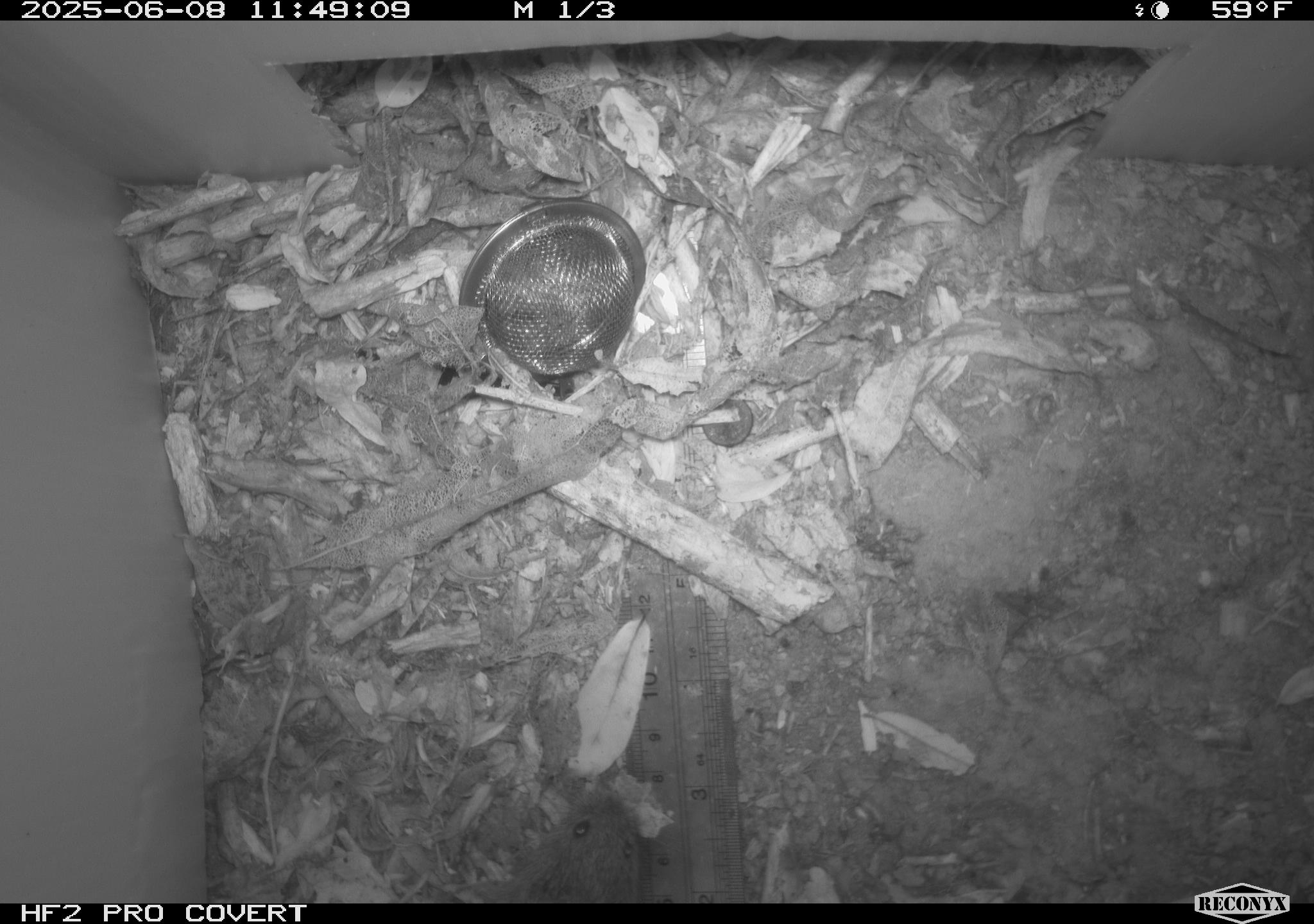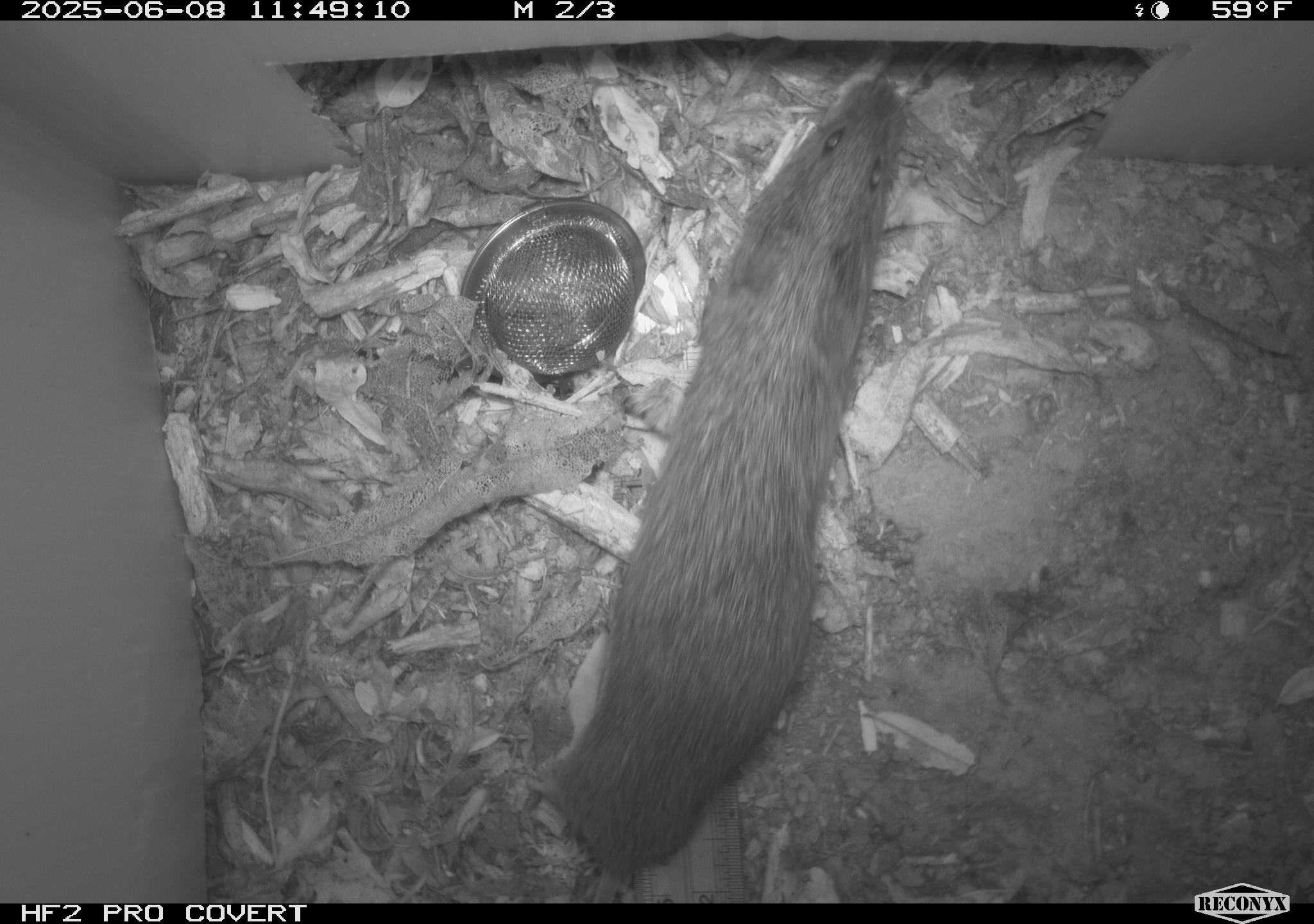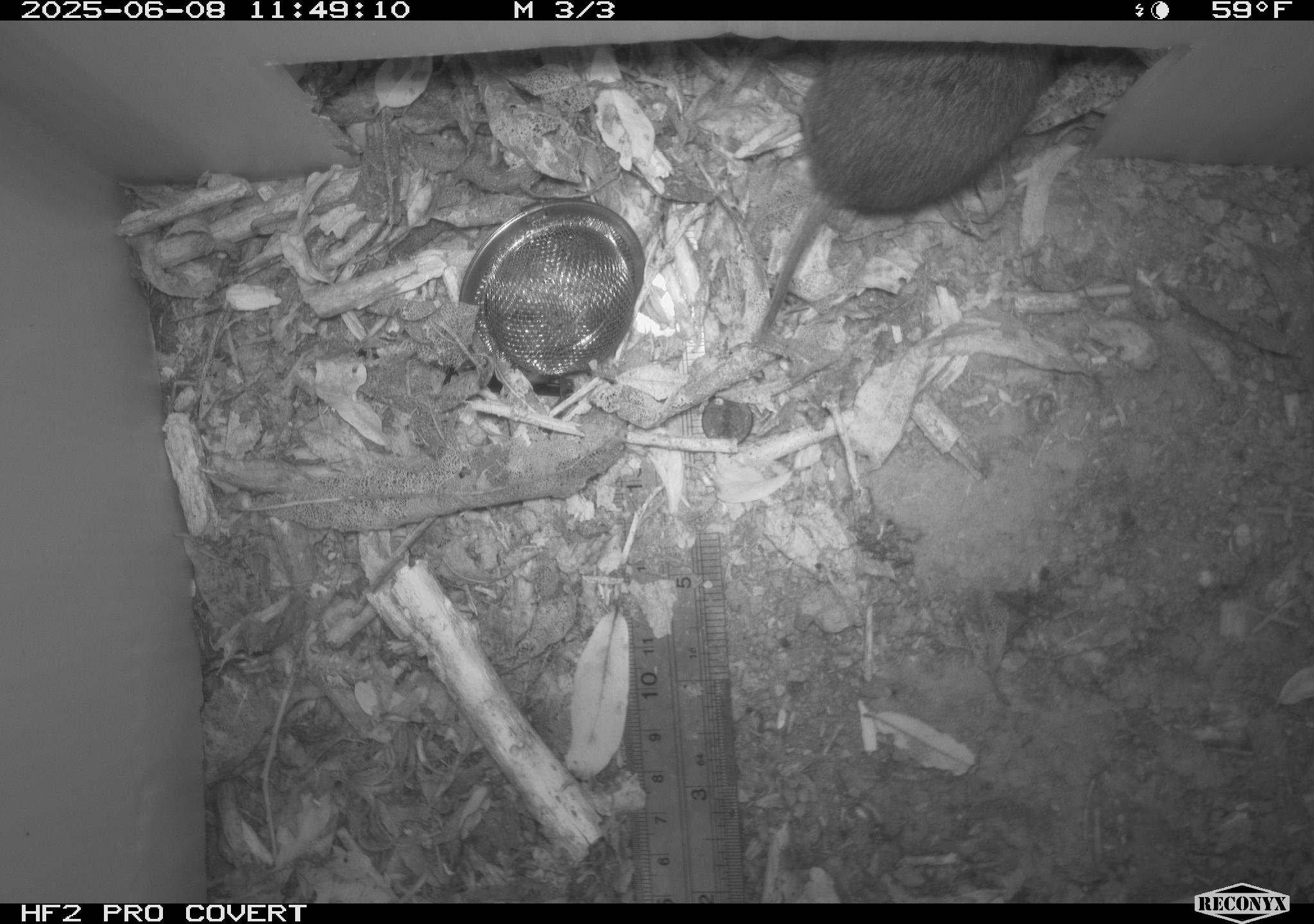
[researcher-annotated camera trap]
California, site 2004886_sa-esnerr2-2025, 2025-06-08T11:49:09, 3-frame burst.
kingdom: Animalia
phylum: Chordata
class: Mammalia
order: Rodentia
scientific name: Rodentia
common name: rodent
Rodent (Rodentia).